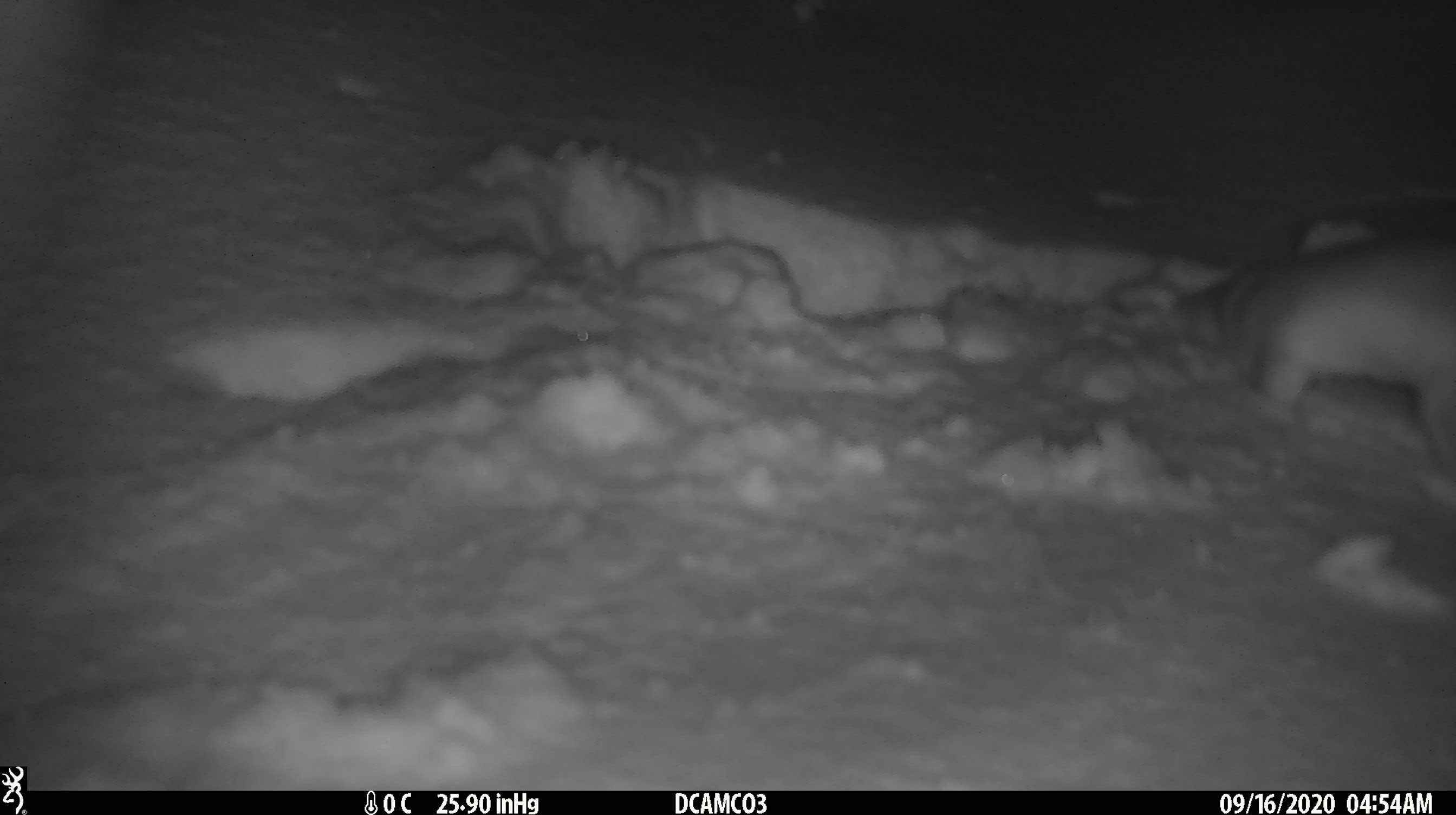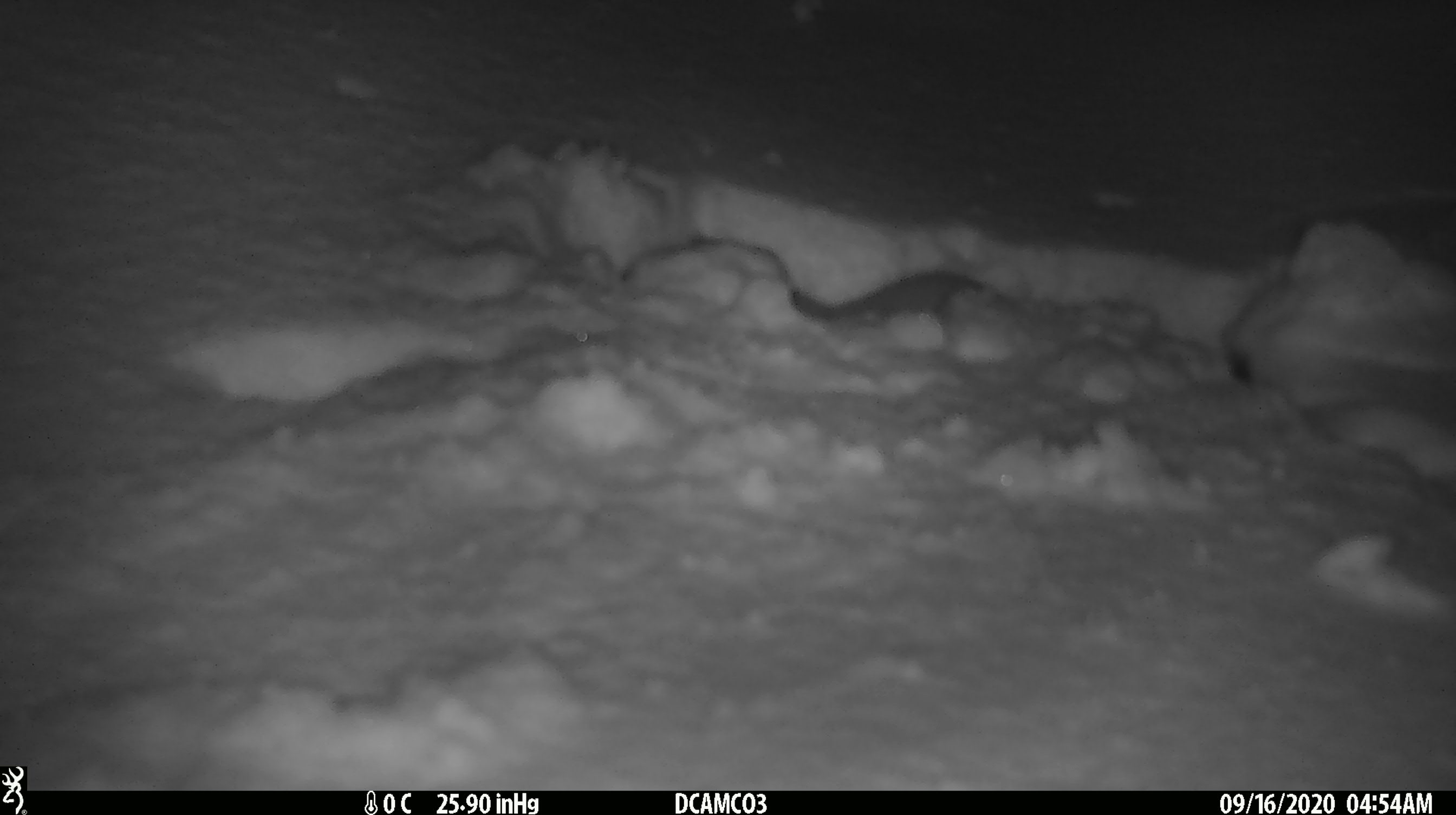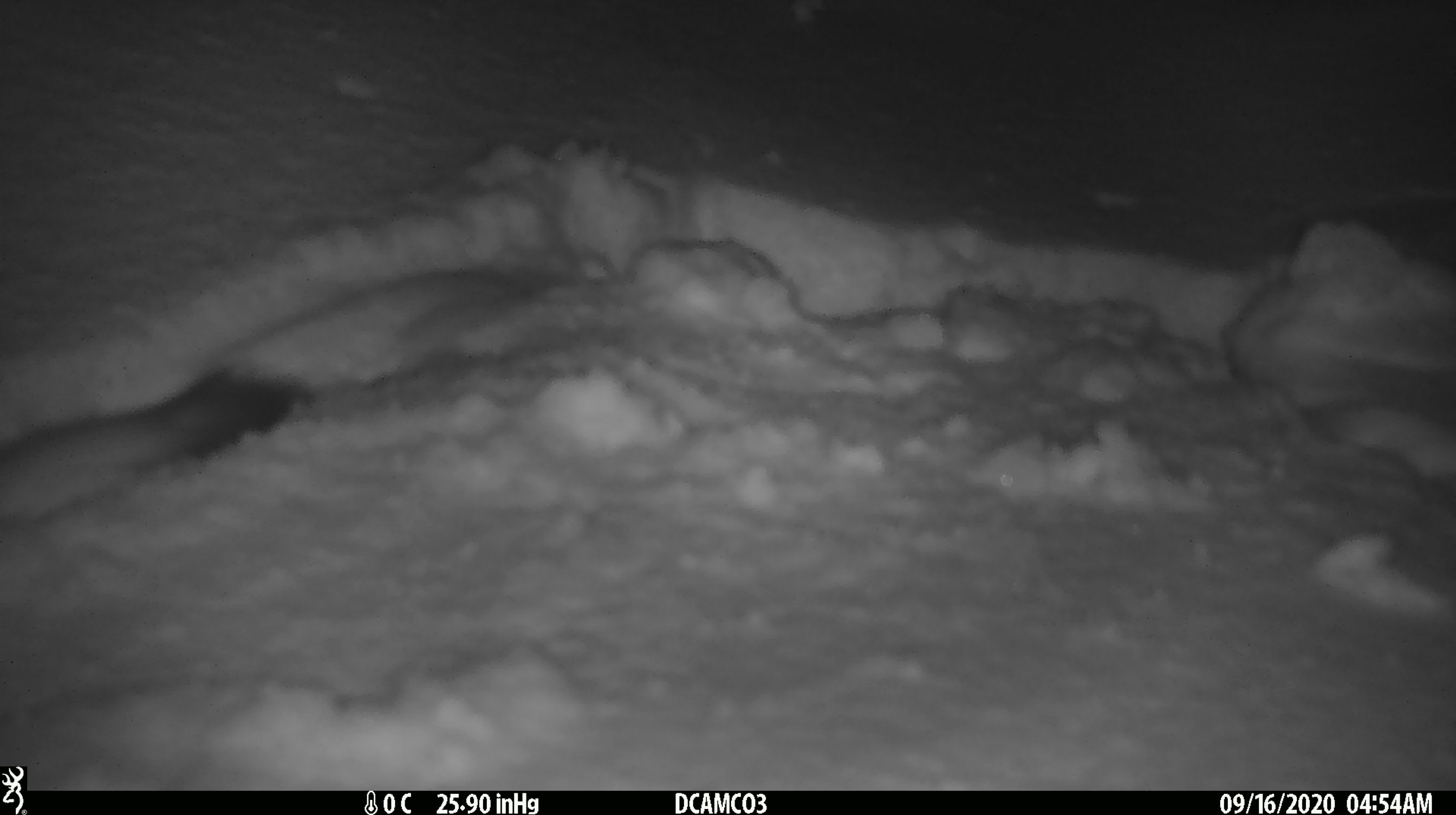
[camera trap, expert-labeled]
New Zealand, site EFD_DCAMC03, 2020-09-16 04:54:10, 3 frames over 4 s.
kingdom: Animalia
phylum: Chordata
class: Mammalia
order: Carnivora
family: Mustelidae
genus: Mustela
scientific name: Mustela erminea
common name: stoat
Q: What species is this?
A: Stoat (Mustela erminea).